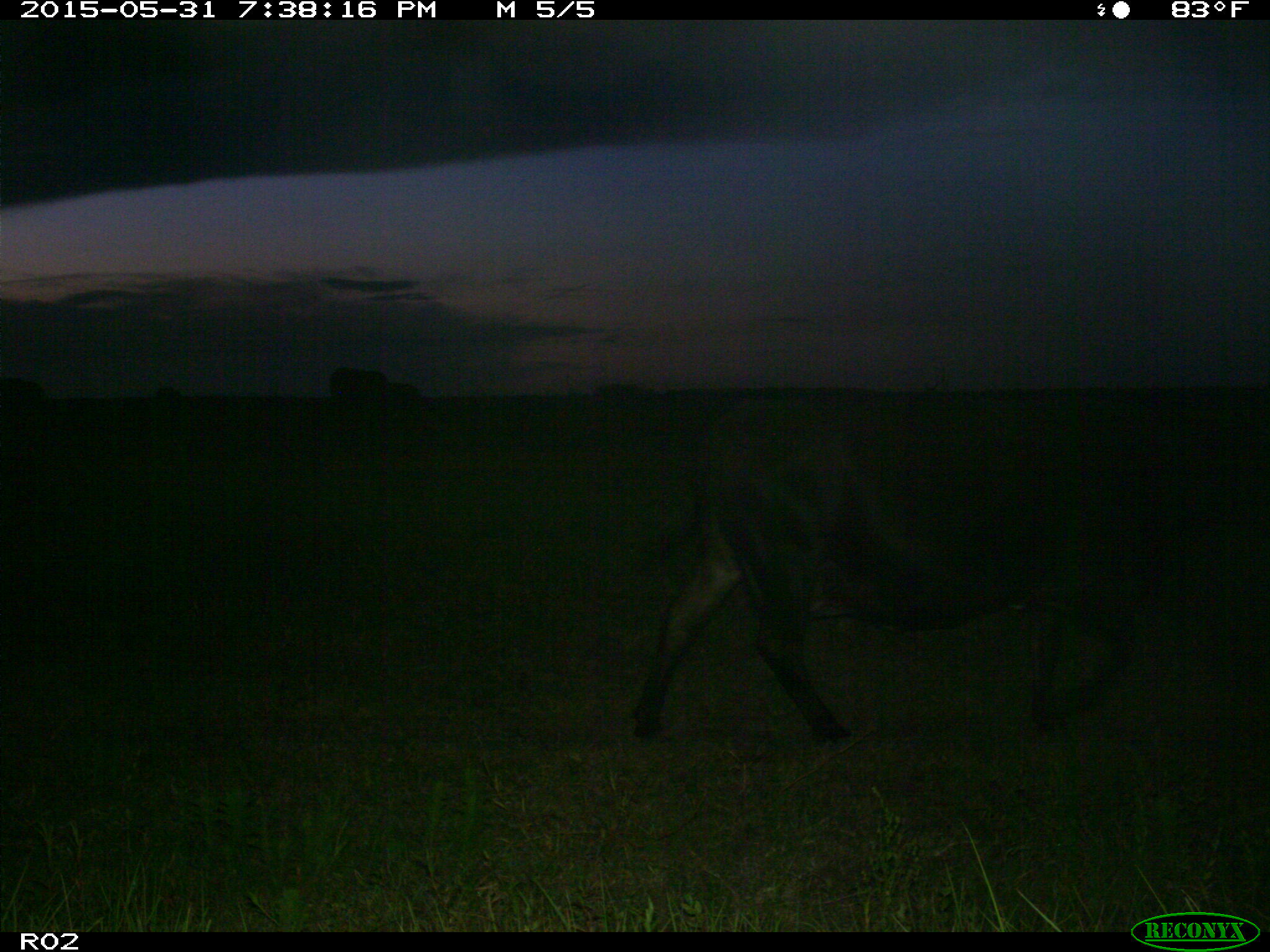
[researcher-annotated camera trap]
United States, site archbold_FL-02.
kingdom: Animalia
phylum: Chordata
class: Mammalia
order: Artiodactyla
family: Bovidae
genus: Bos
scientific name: Bos taurus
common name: domestic cow